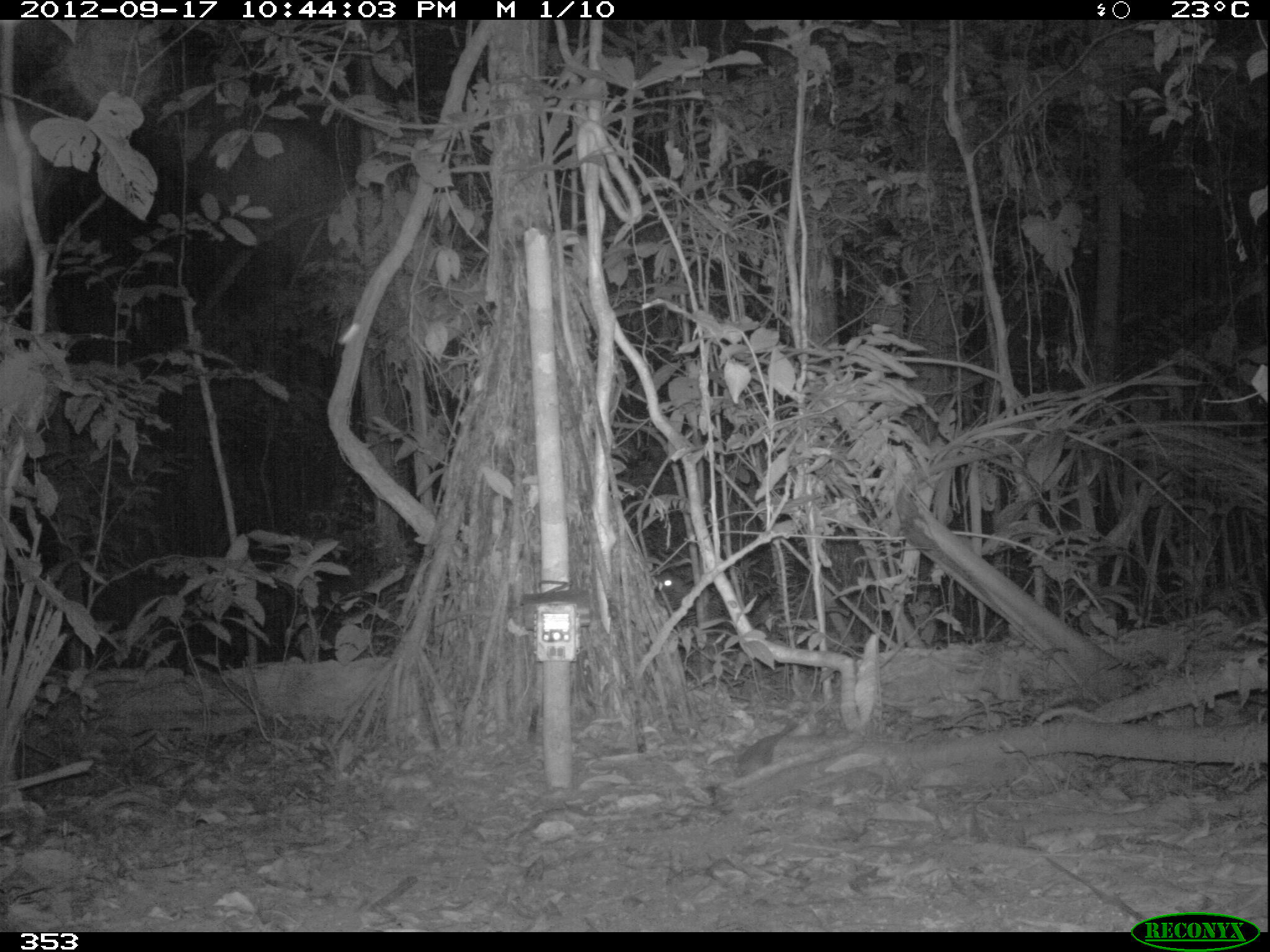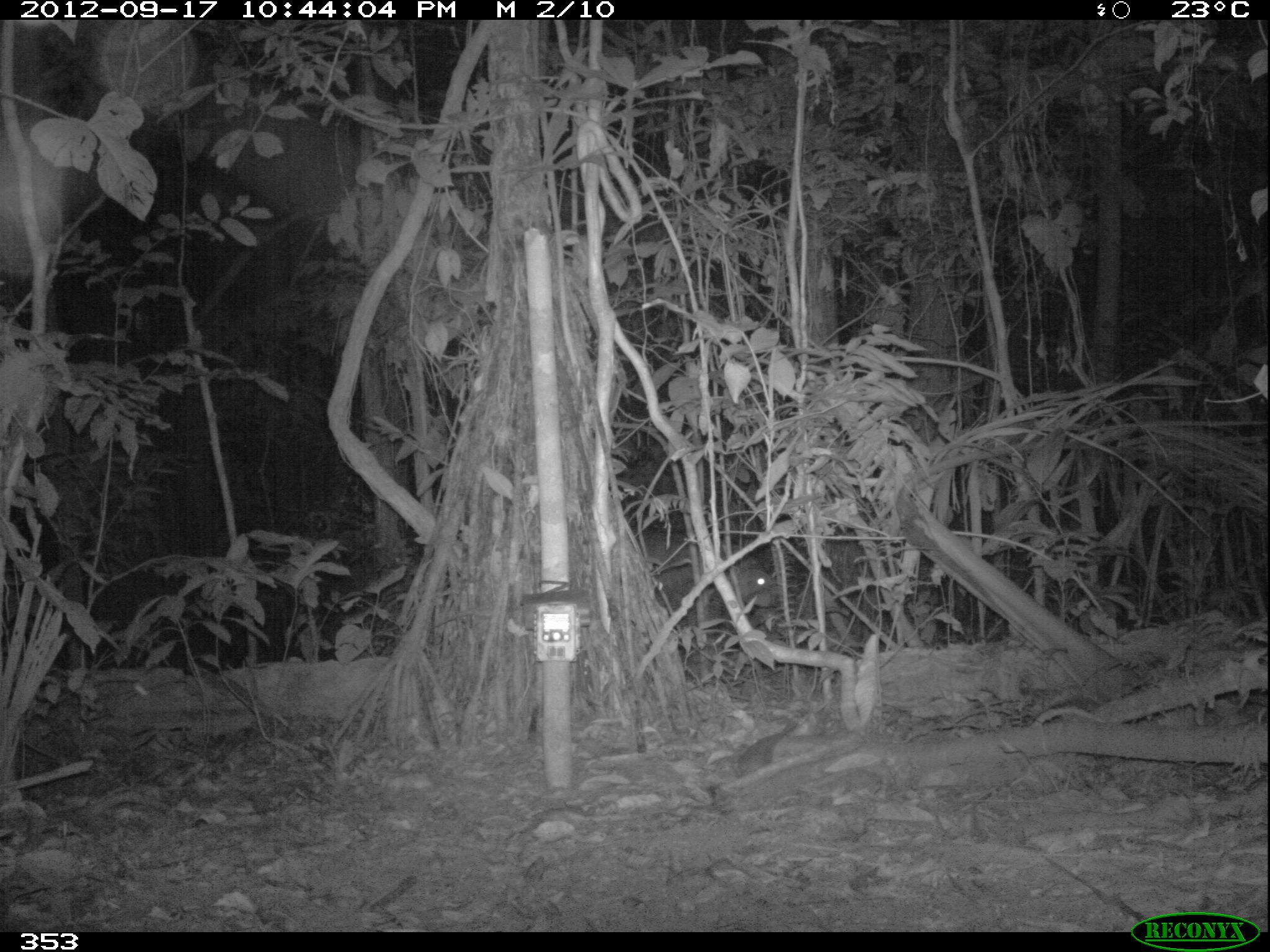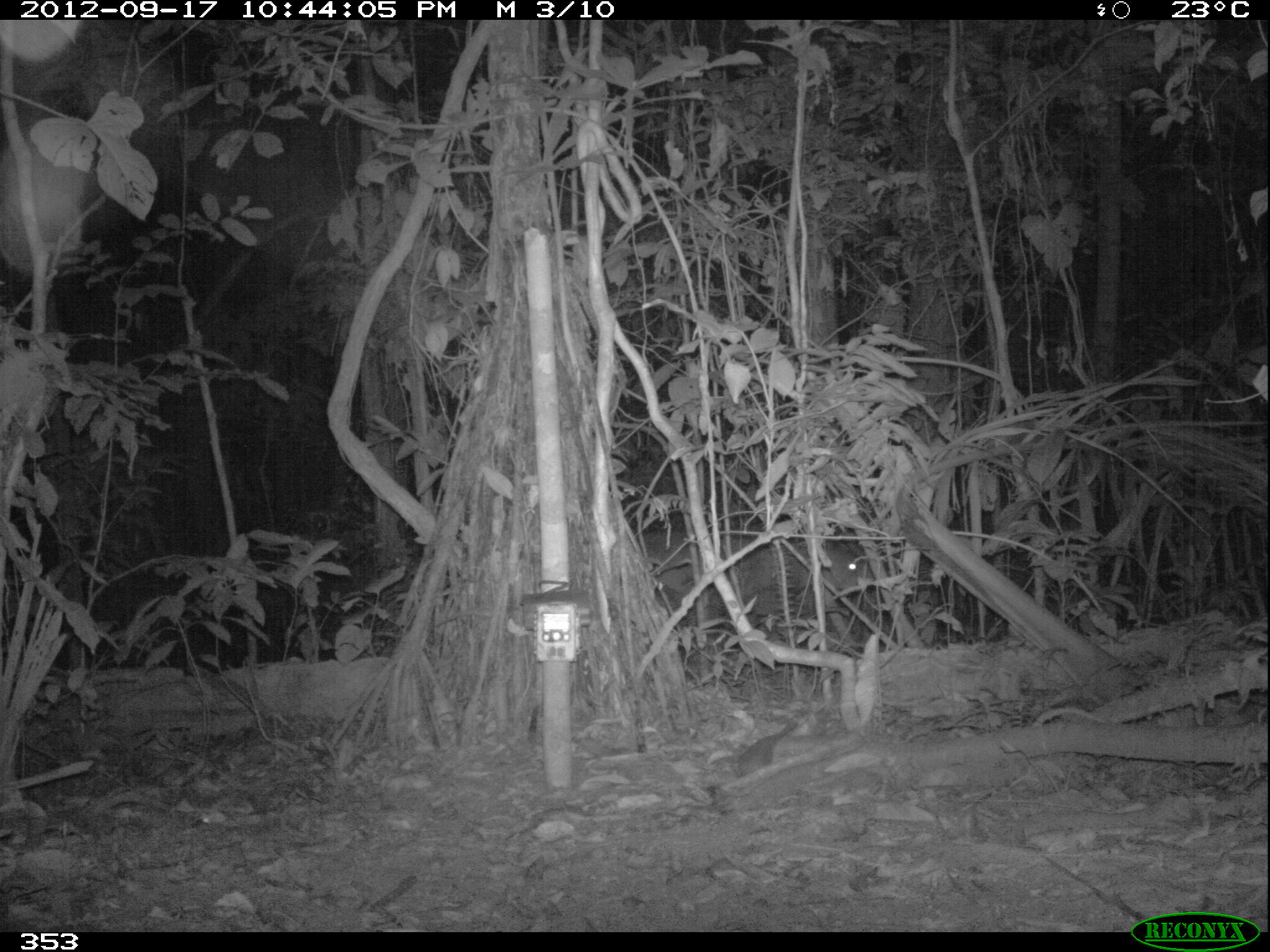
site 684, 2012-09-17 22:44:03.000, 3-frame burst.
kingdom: Animalia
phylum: Chordata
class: Mammalia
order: Perissodactyla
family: Tapiridae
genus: Tapirus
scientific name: Tapirus terrestris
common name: south american tapir